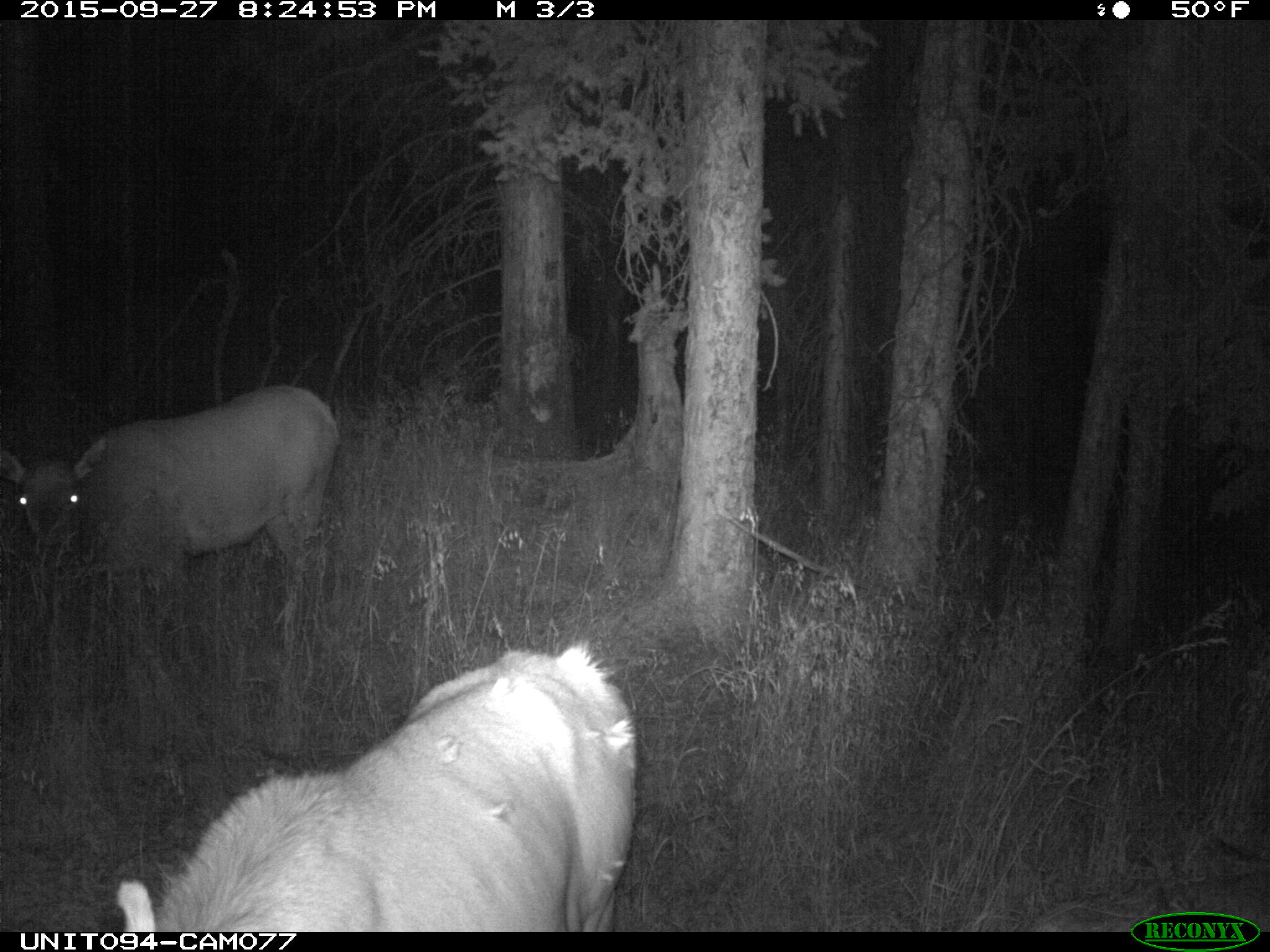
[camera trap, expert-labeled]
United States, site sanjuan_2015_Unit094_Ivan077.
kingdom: Animalia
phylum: Chordata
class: Mammalia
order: Artiodactyla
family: Cervidae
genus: Cervus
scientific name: Cervus elaphus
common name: red deer